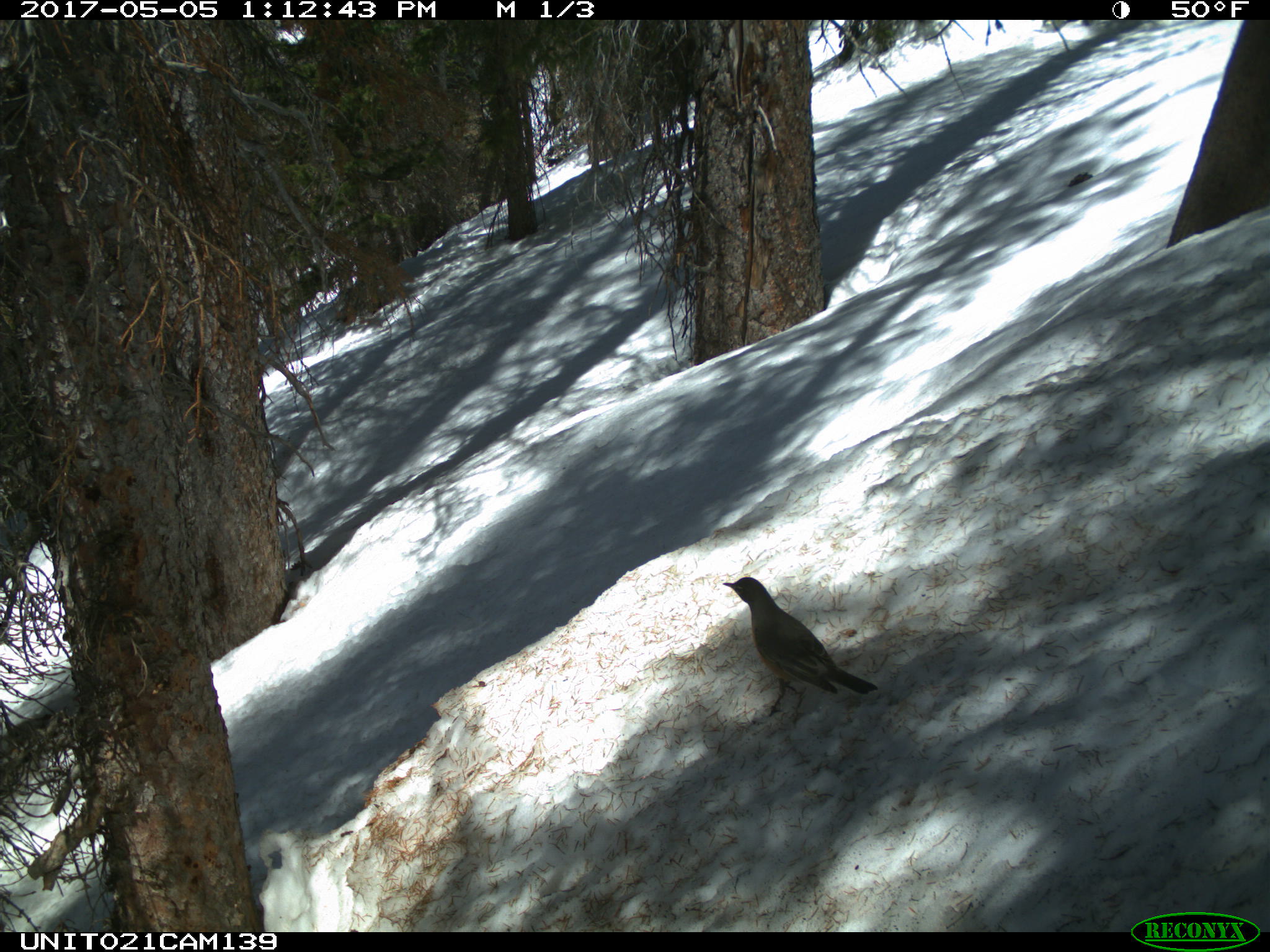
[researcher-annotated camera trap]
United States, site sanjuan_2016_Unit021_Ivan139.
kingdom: Animalia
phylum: Chordata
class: Aves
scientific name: Aves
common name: birds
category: unidentified bird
Unidentified bird (birds) (Aves).